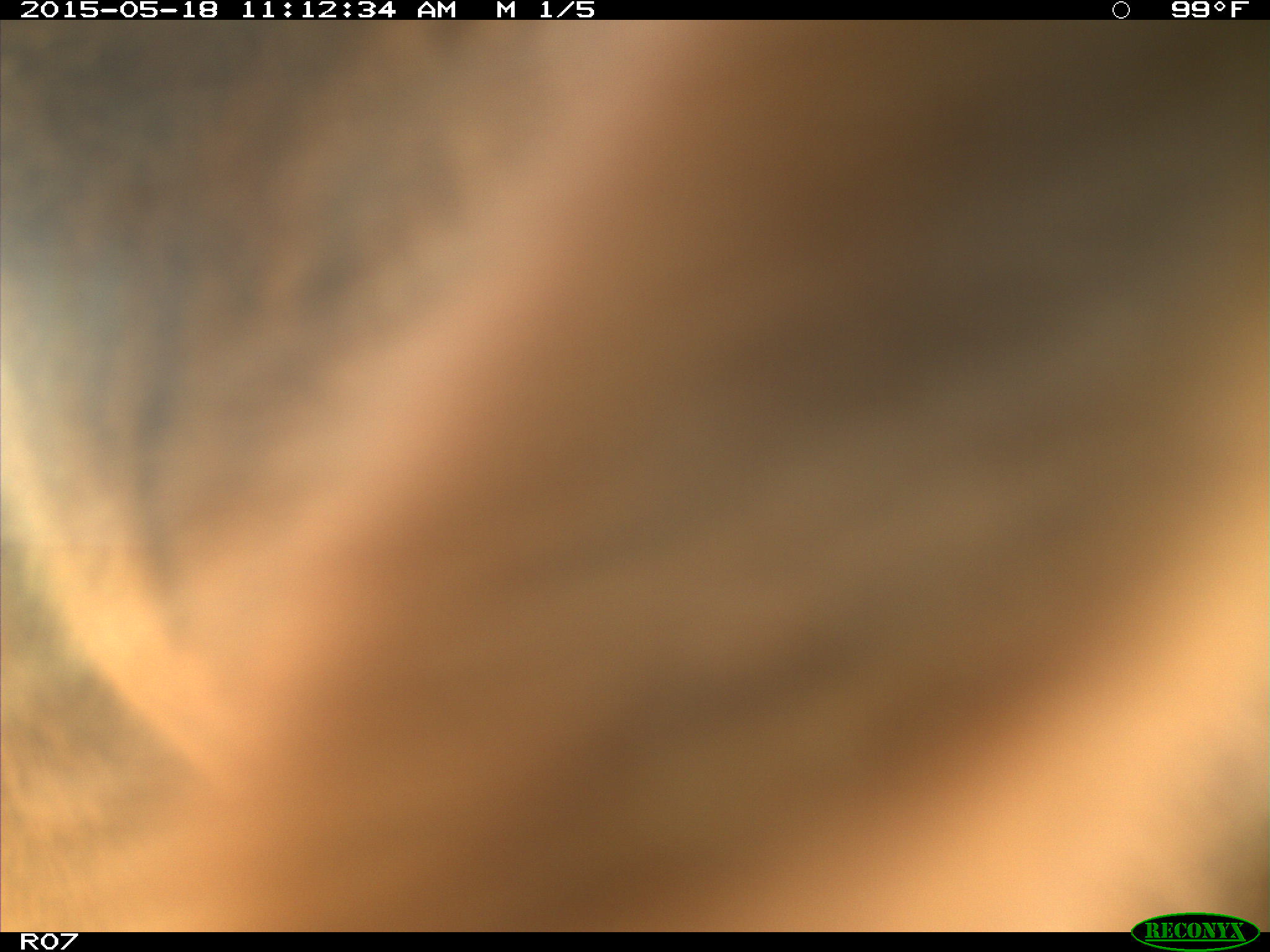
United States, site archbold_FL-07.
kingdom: Animalia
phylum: Chordata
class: Mammalia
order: Artiodactyla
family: Bovidae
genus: Bos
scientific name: Bos taurus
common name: domestic cow